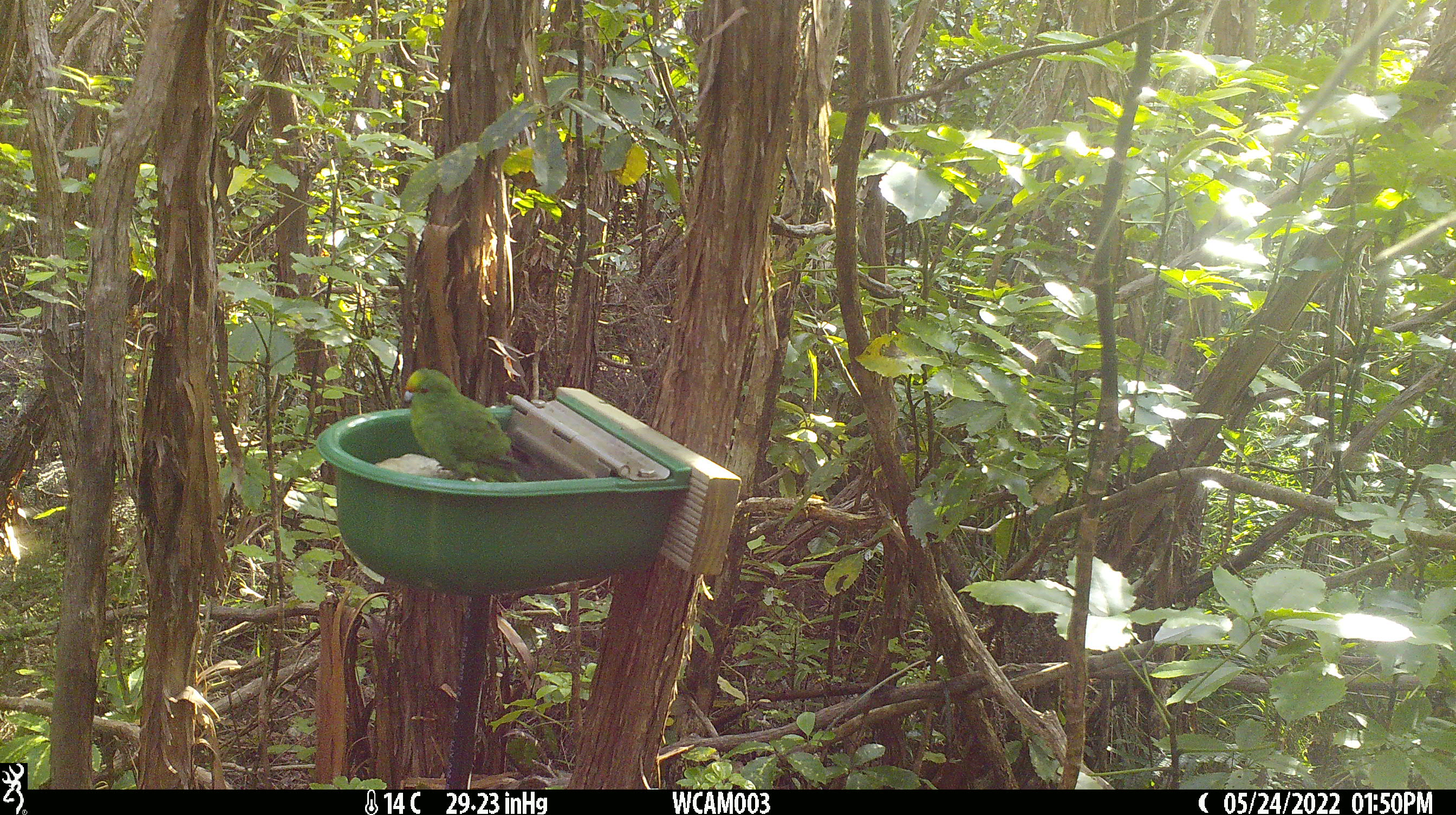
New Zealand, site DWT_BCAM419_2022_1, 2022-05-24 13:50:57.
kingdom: Animalia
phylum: Chordata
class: Aves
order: Psittaciformes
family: Psittaculidae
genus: Cyanoramphus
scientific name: Cyanoramphus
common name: parakeet